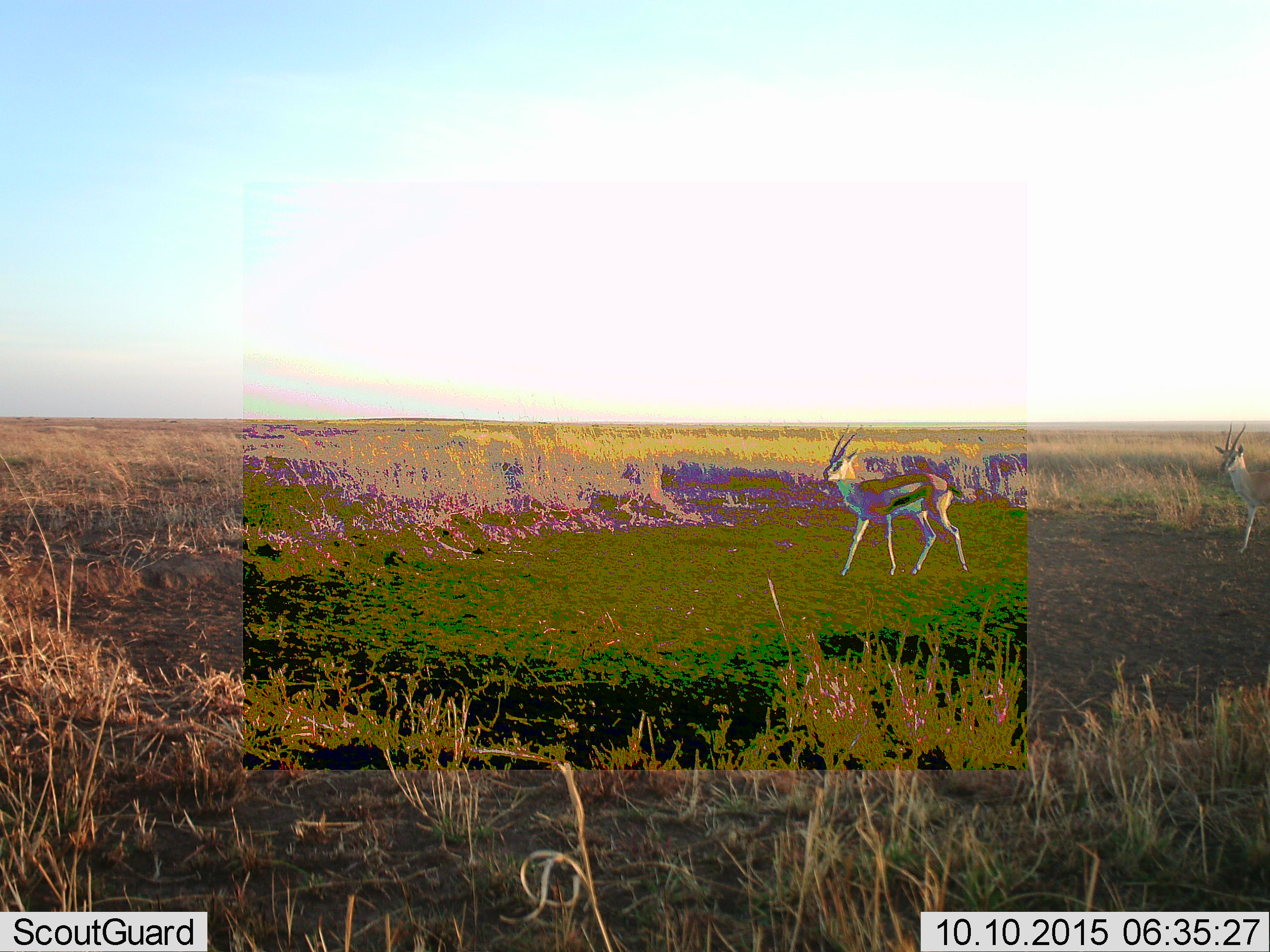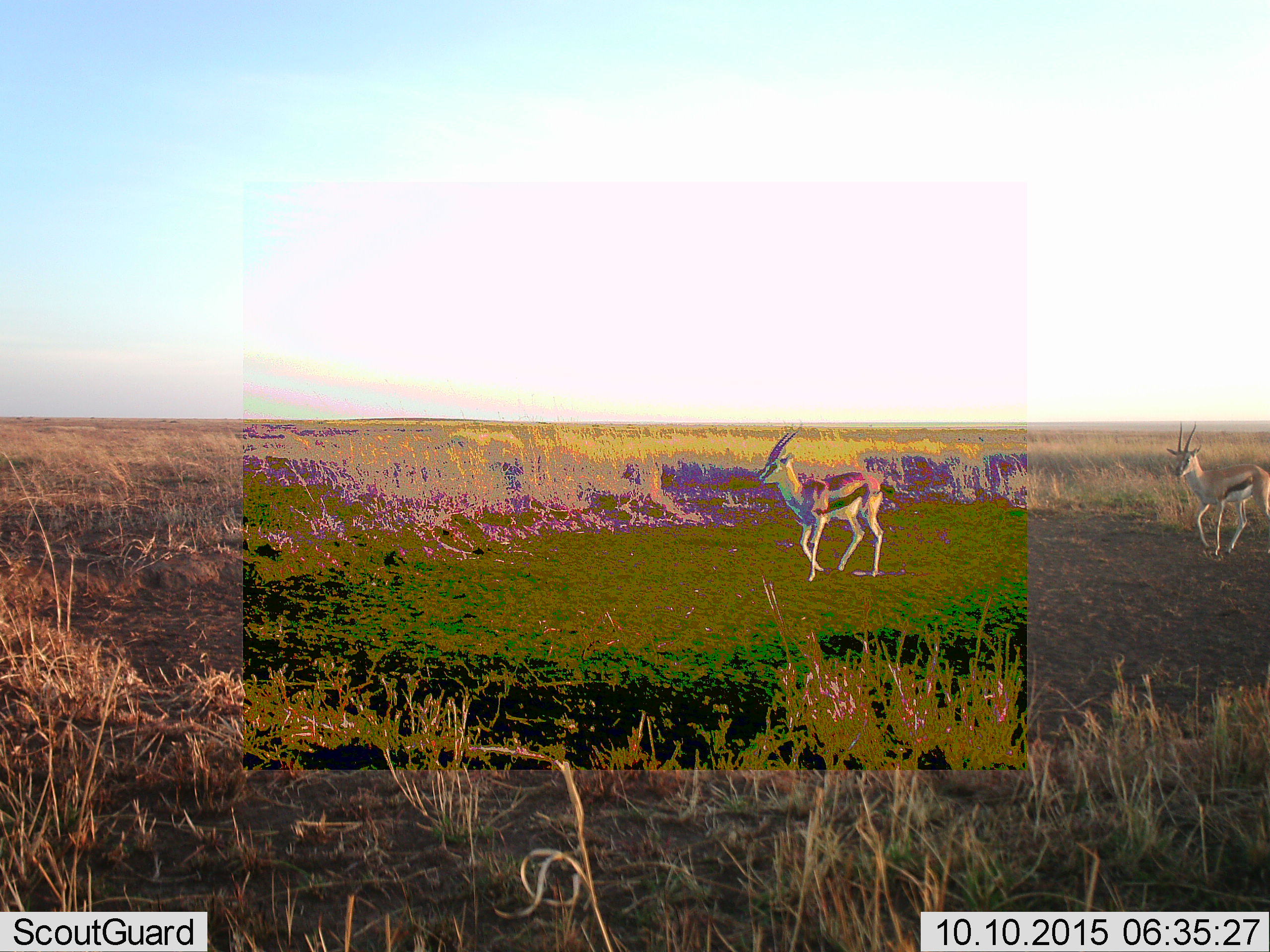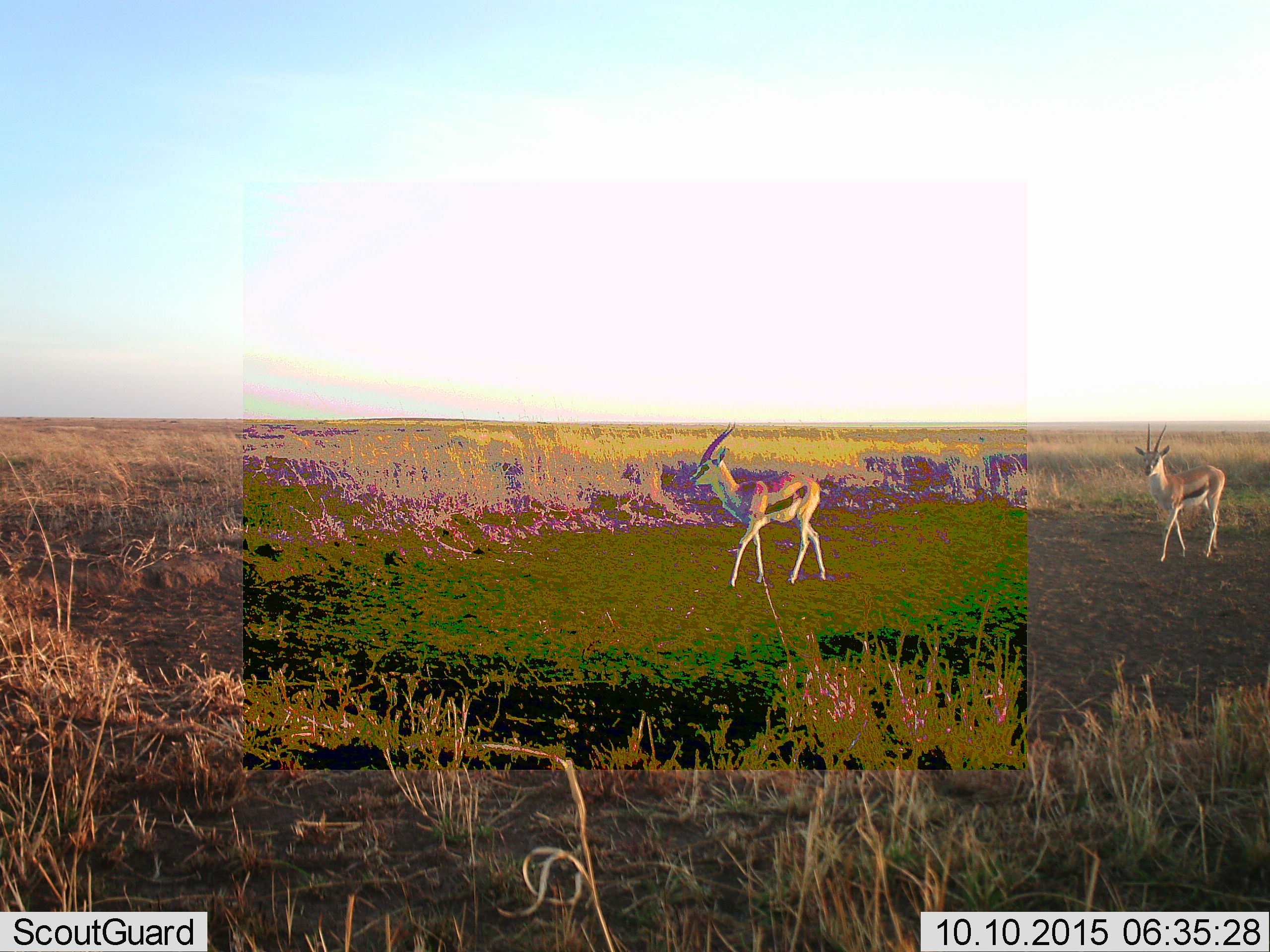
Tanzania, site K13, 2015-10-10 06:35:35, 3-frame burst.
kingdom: Animalia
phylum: Chordata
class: Mammalia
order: Artiodactyla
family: Bovidae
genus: Eudorcas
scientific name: Eudorcas thomsonii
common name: thomson's gazelle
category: gazellethomsons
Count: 2.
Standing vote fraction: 12%.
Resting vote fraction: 0%.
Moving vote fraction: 88%.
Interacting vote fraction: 0%.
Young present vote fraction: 0%.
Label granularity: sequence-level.